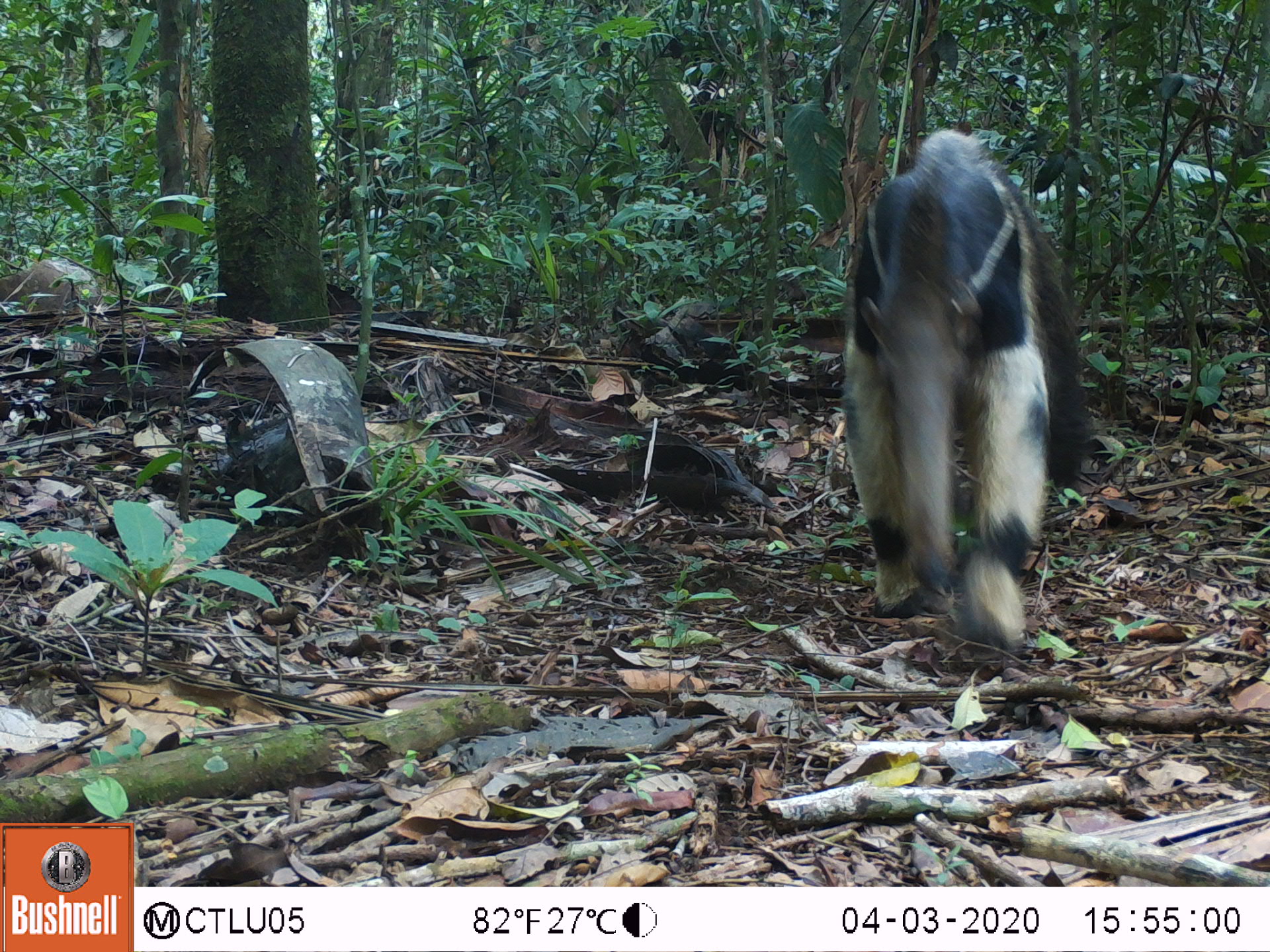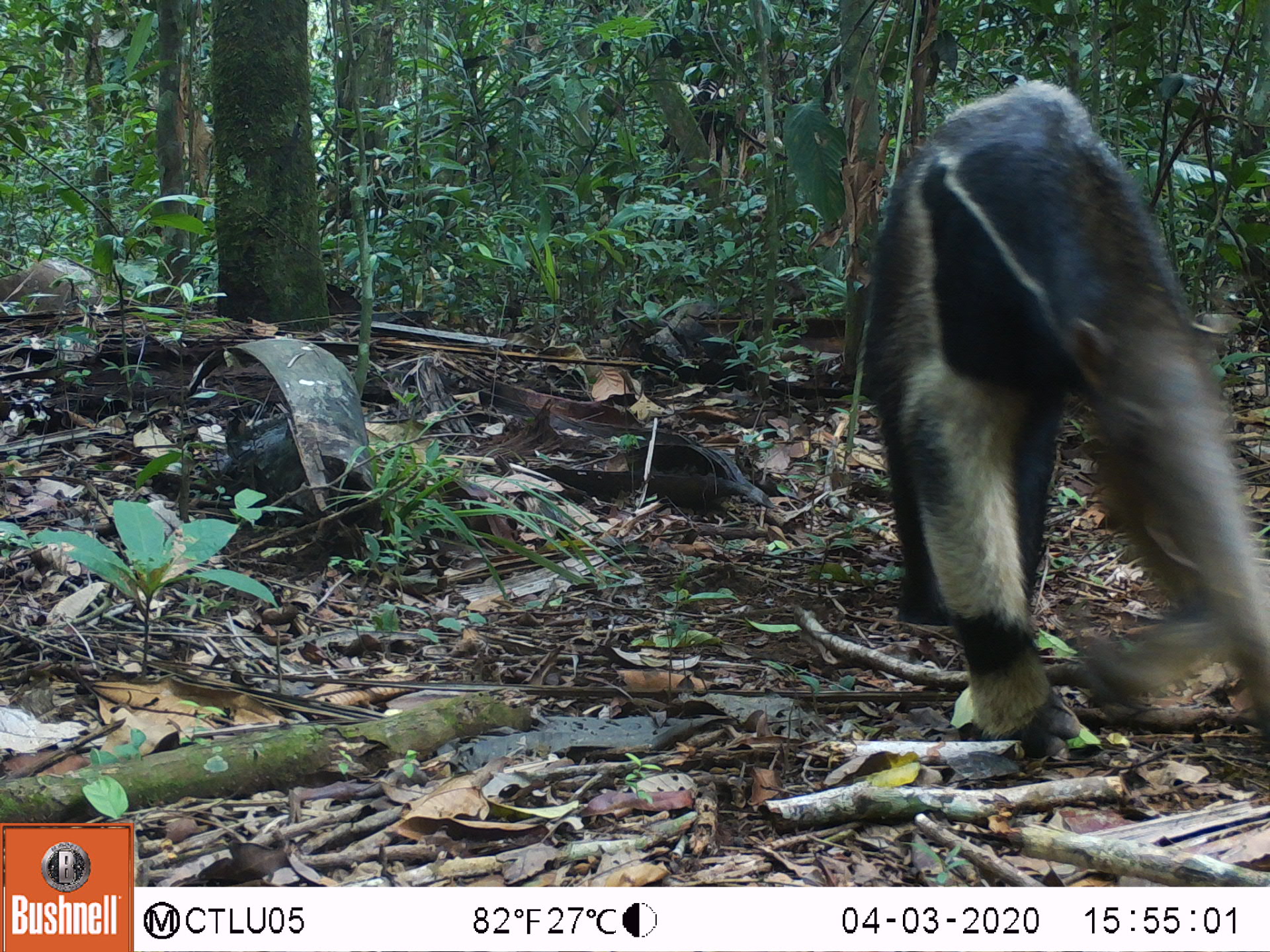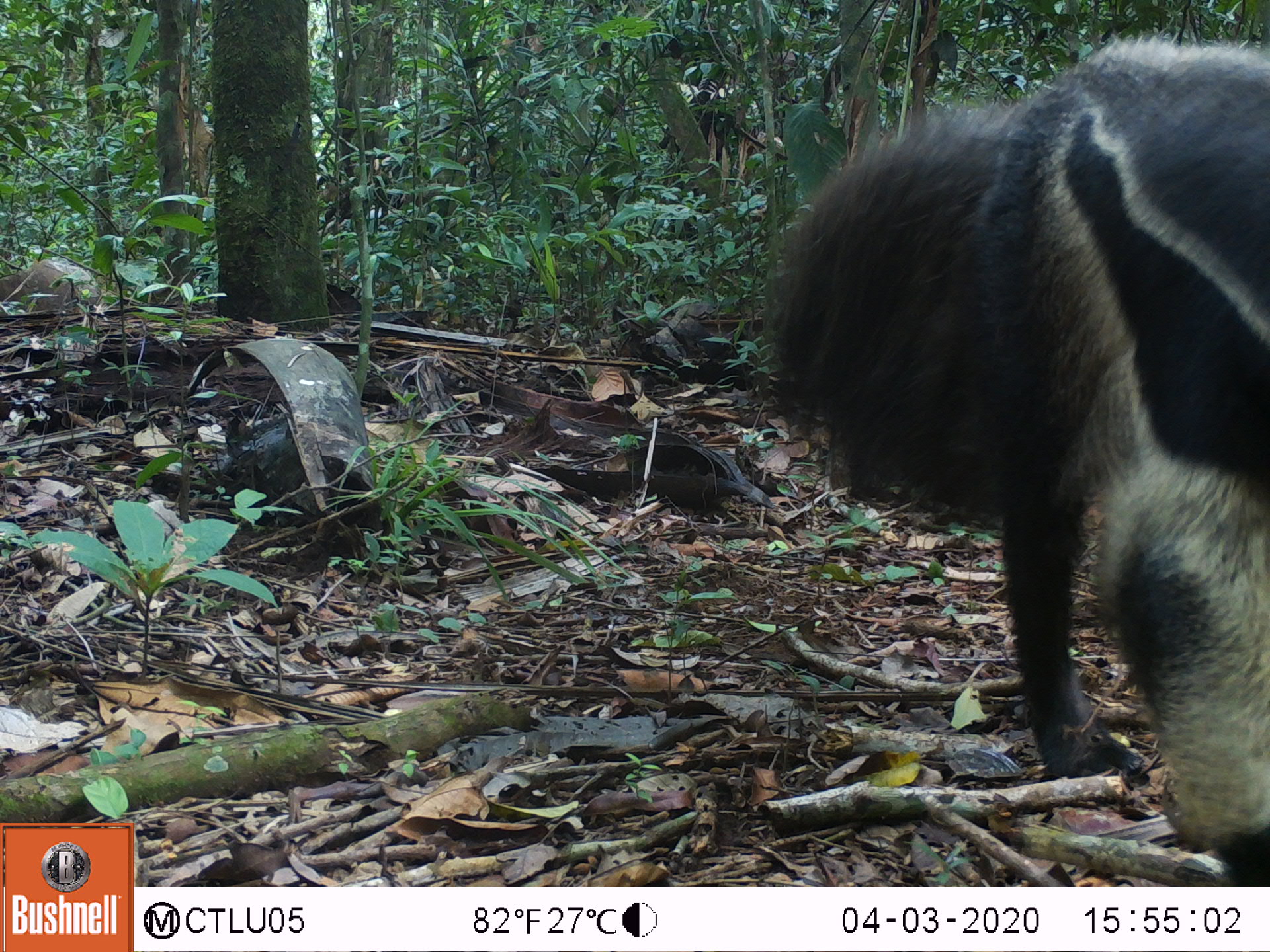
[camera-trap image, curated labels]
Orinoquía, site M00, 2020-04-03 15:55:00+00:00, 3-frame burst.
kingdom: Animalia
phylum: Chordata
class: Mammalia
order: Pilosa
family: Myrmecophagidae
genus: Myrmecophaga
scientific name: Myrmecophaga tridactyla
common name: giant anteater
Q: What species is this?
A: Giant anteater (Myrmecophaga tridactyla).